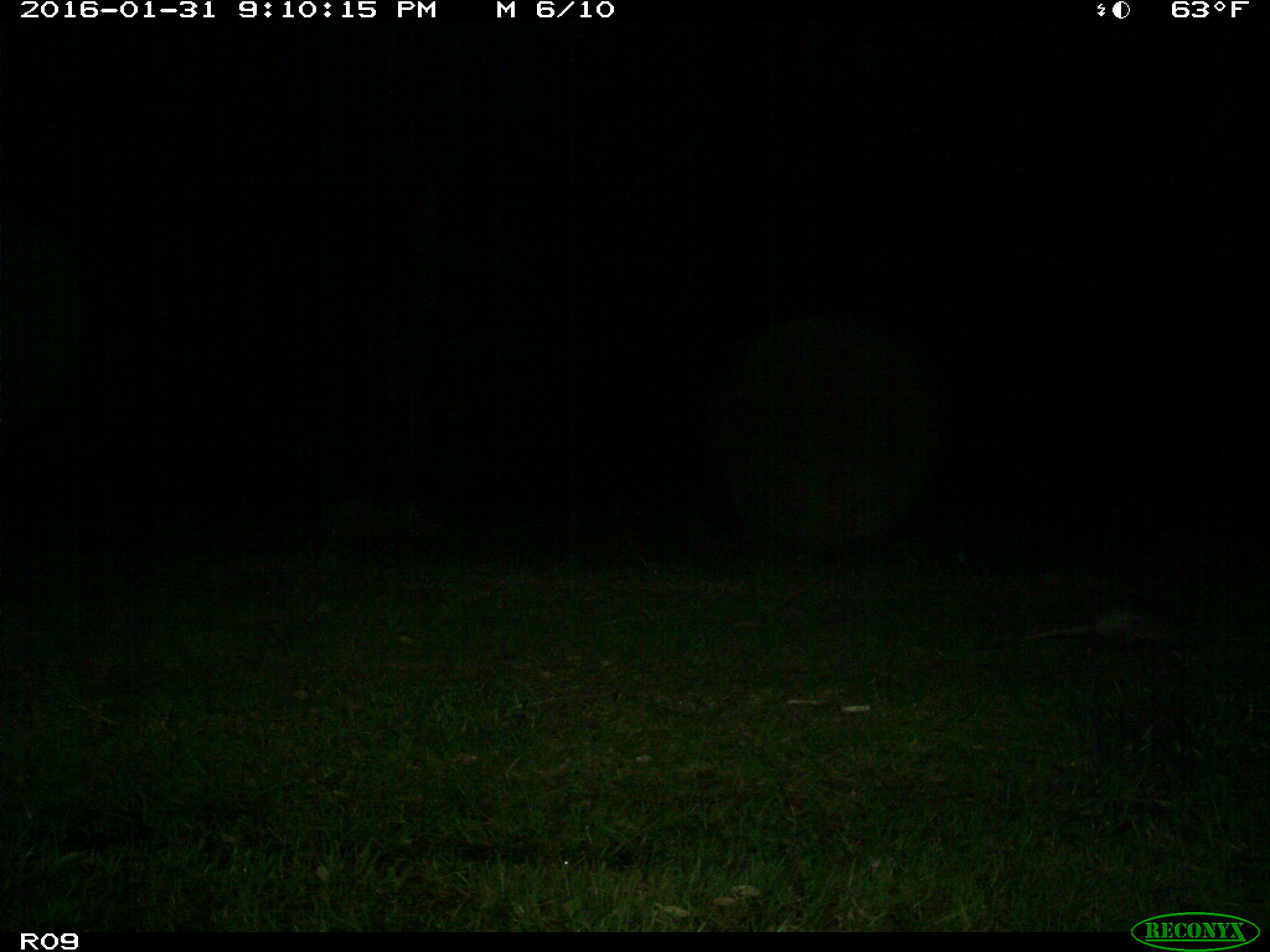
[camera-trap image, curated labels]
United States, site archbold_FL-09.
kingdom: Animalia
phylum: Chordata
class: Mammalia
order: Cingulata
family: Dasypodidae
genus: Dasypus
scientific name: Dasypus novemcinctus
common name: nine-banded armadillo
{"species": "Dasypus novemcinctus (nine-banded armadillo)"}